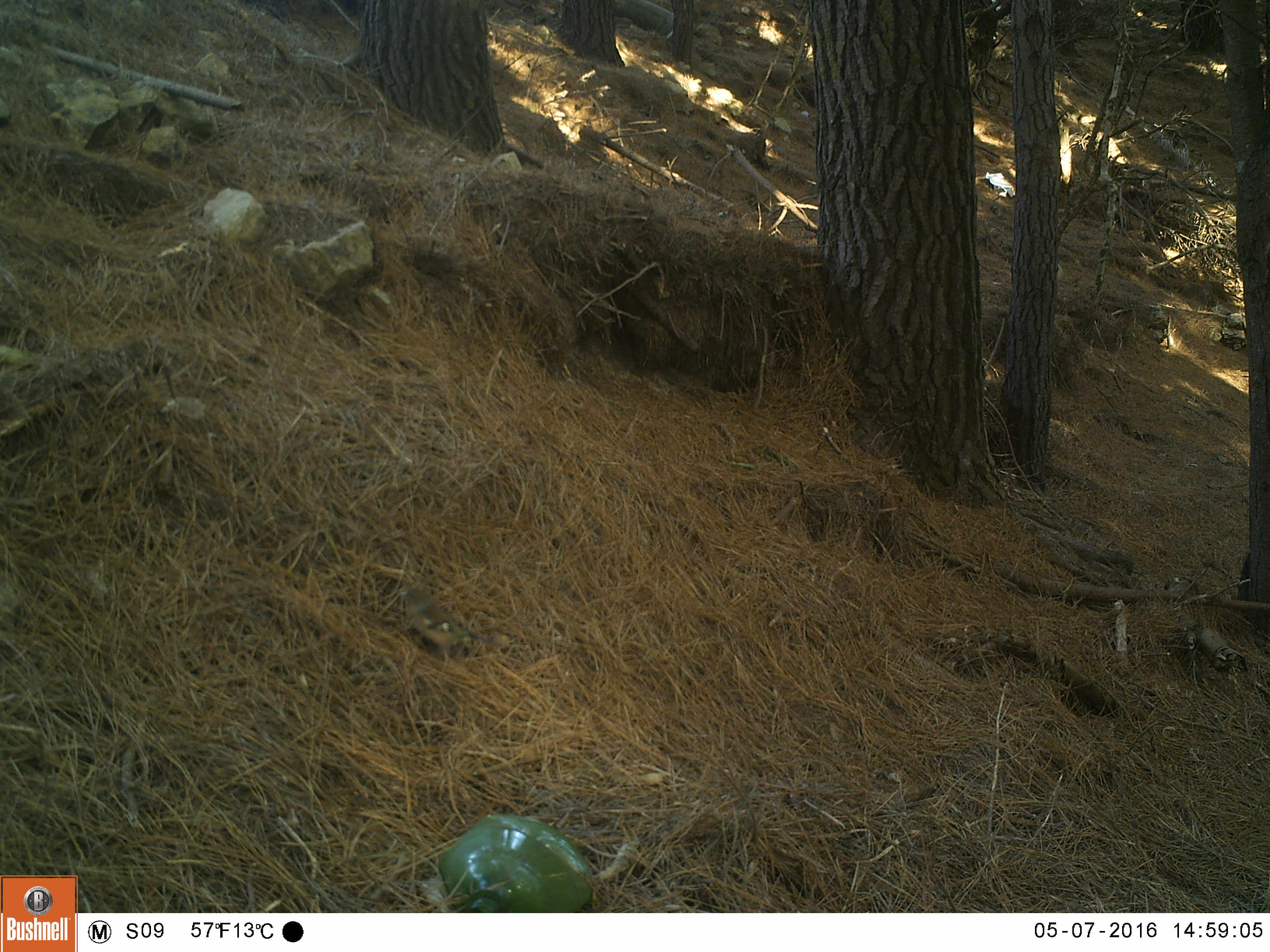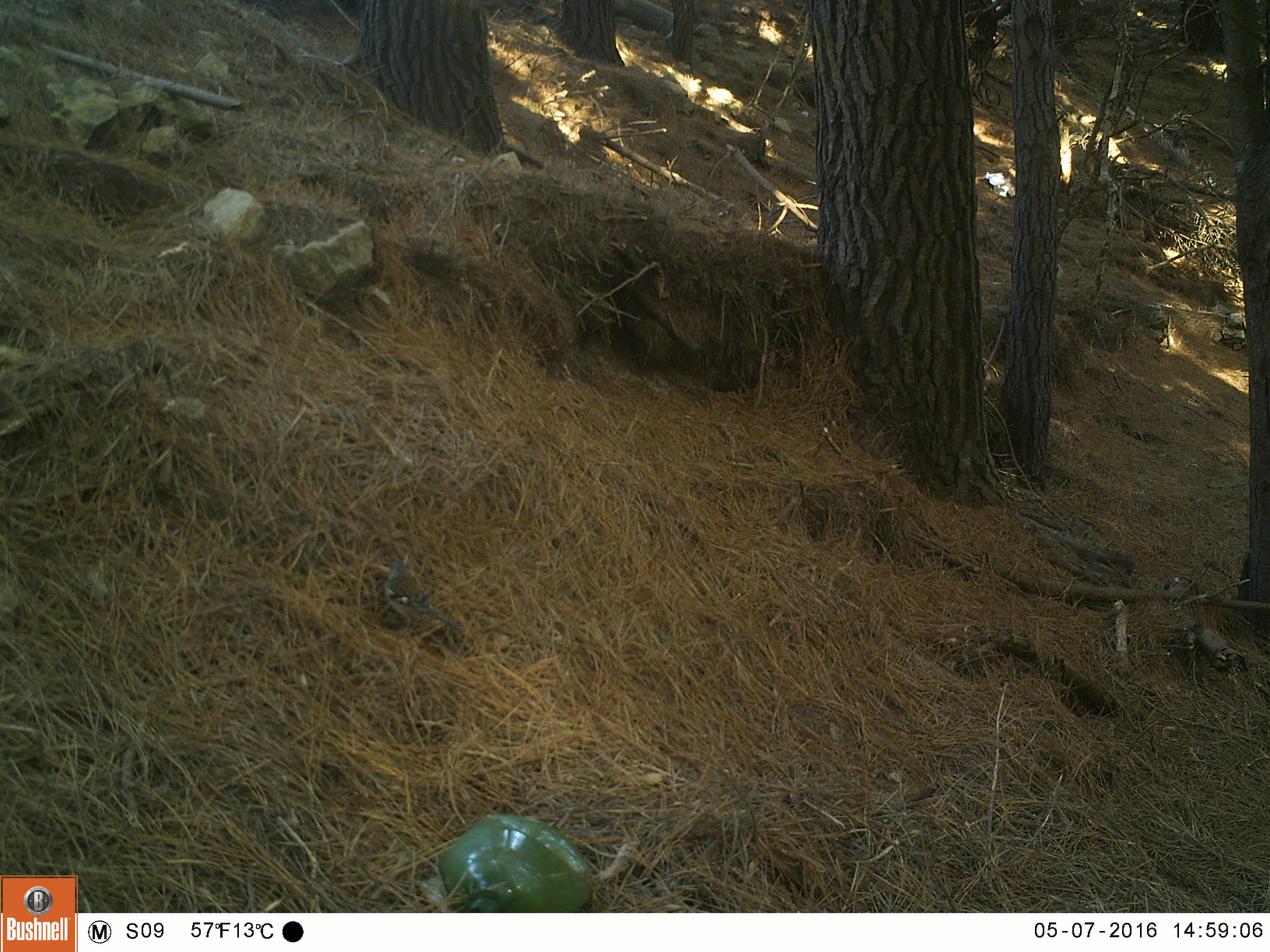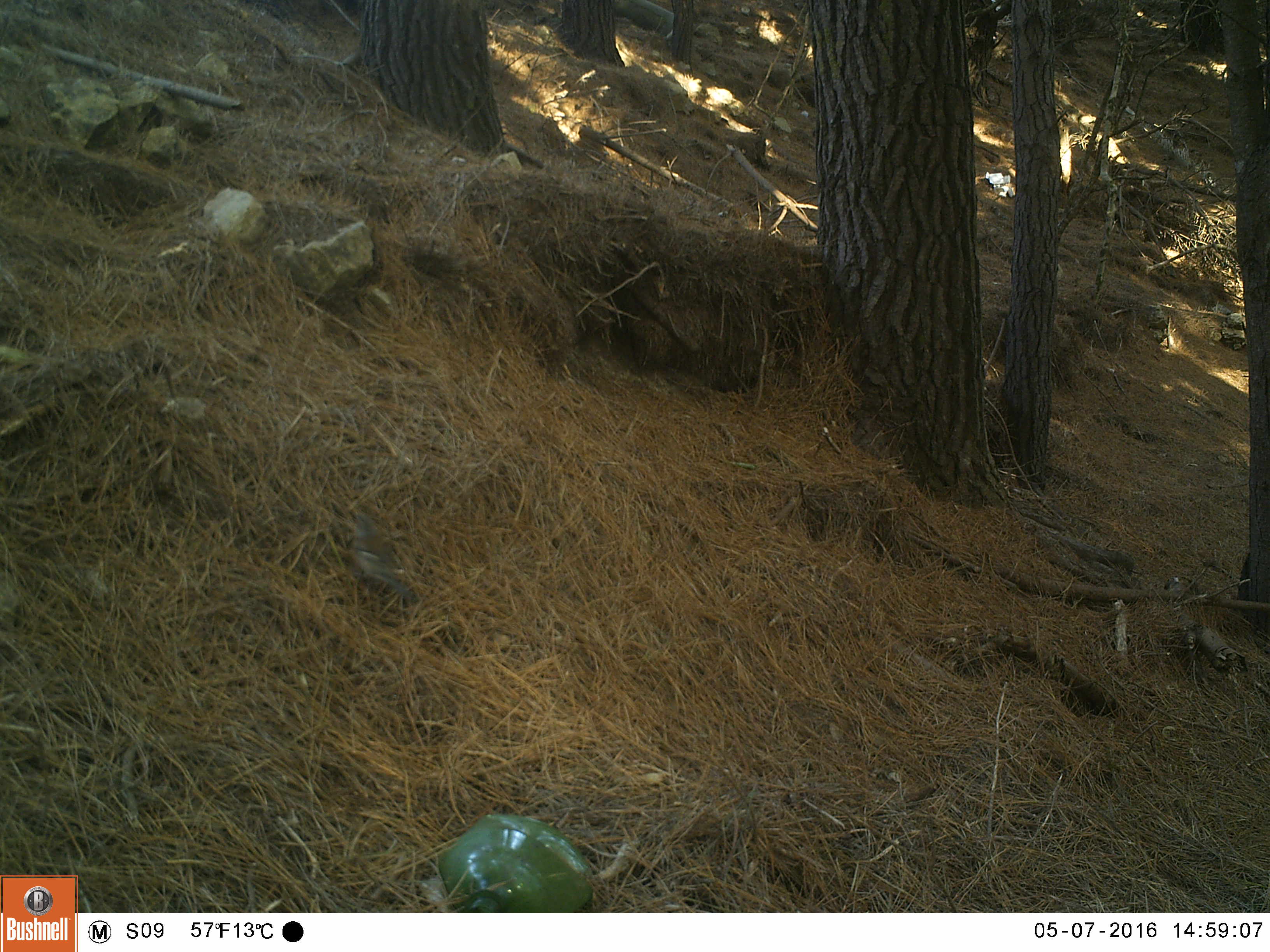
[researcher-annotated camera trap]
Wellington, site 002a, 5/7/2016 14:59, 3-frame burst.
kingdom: Animalia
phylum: Chordata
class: Aves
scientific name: Aves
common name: bird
Bird (Aves).